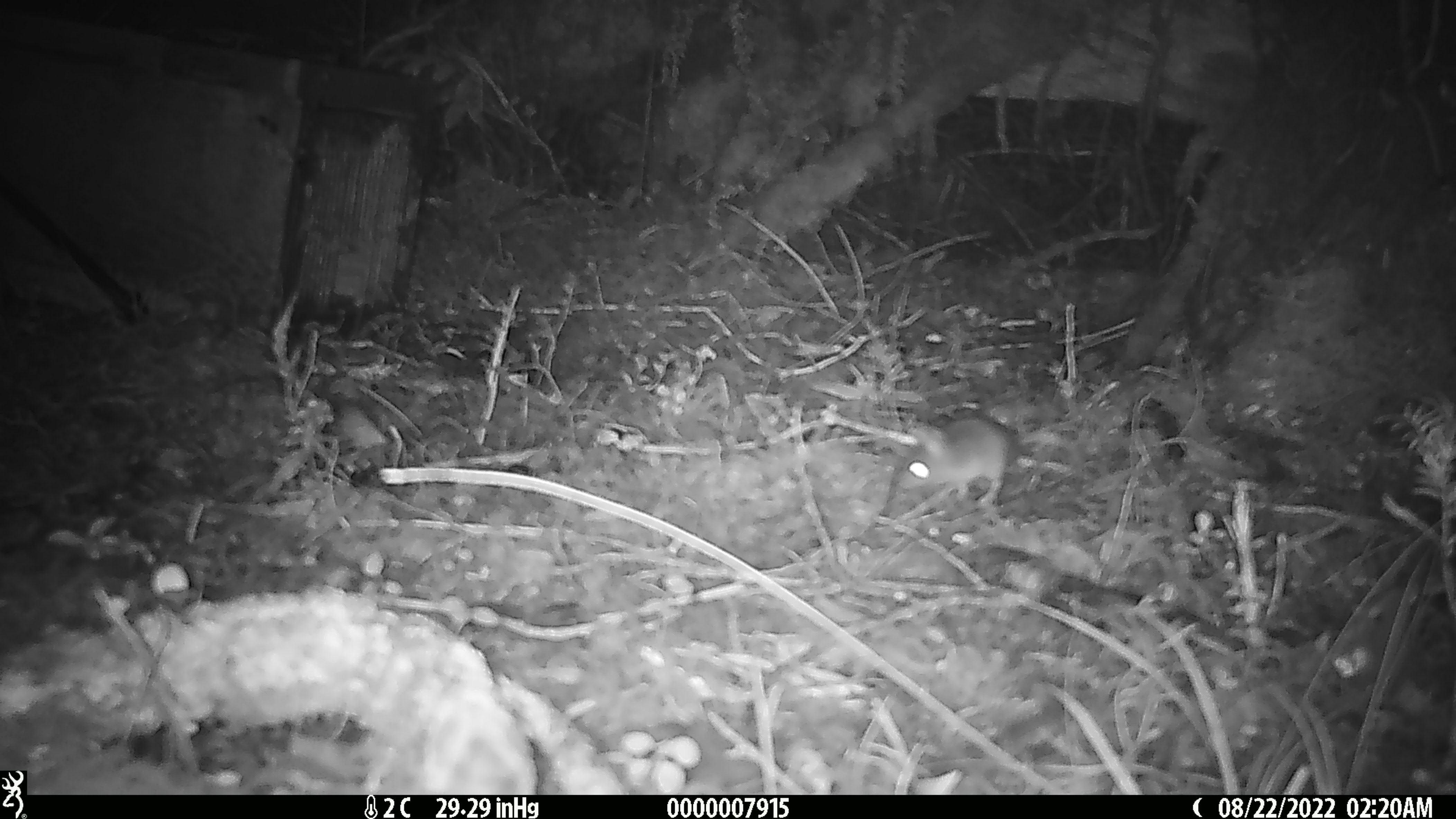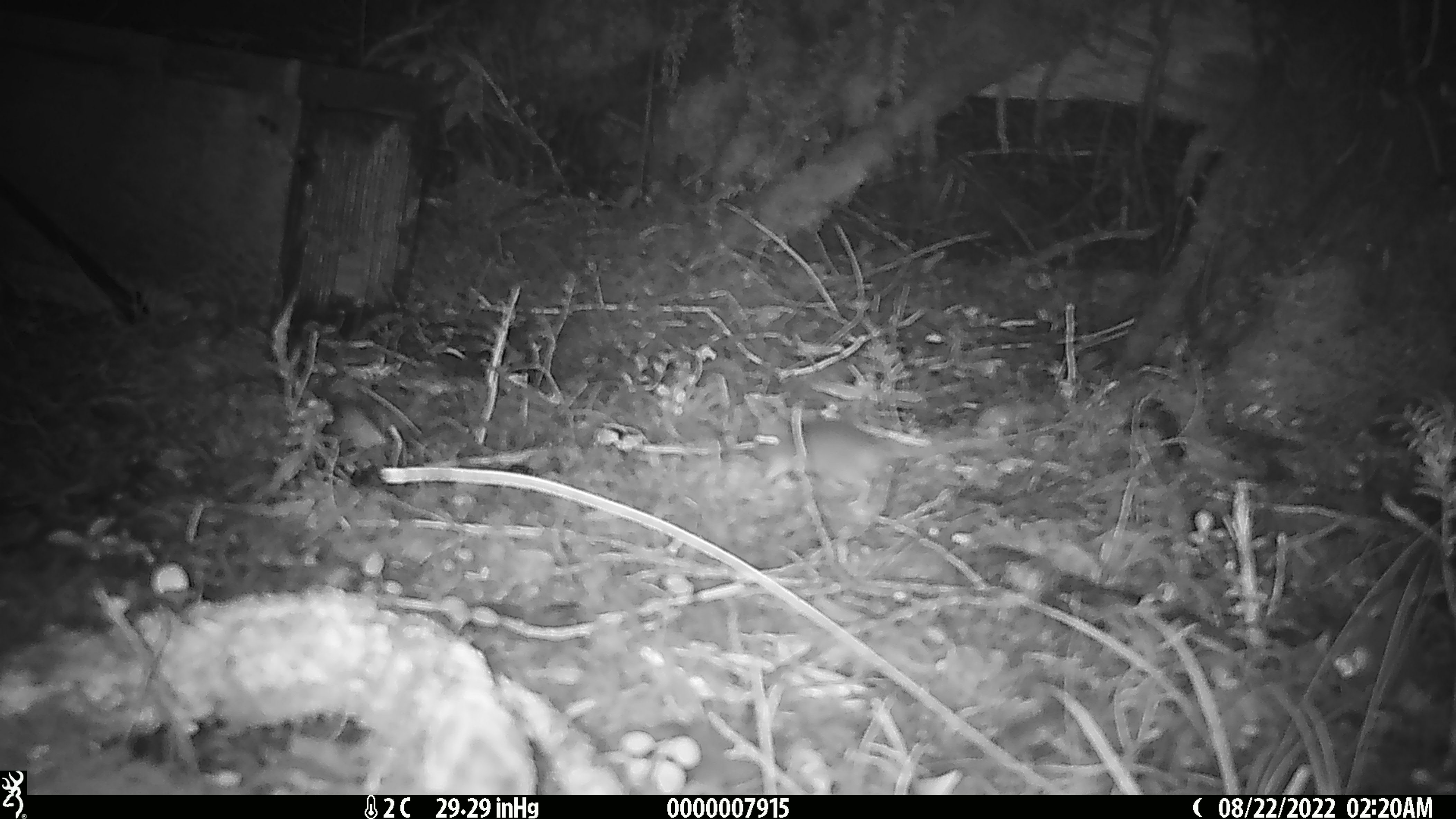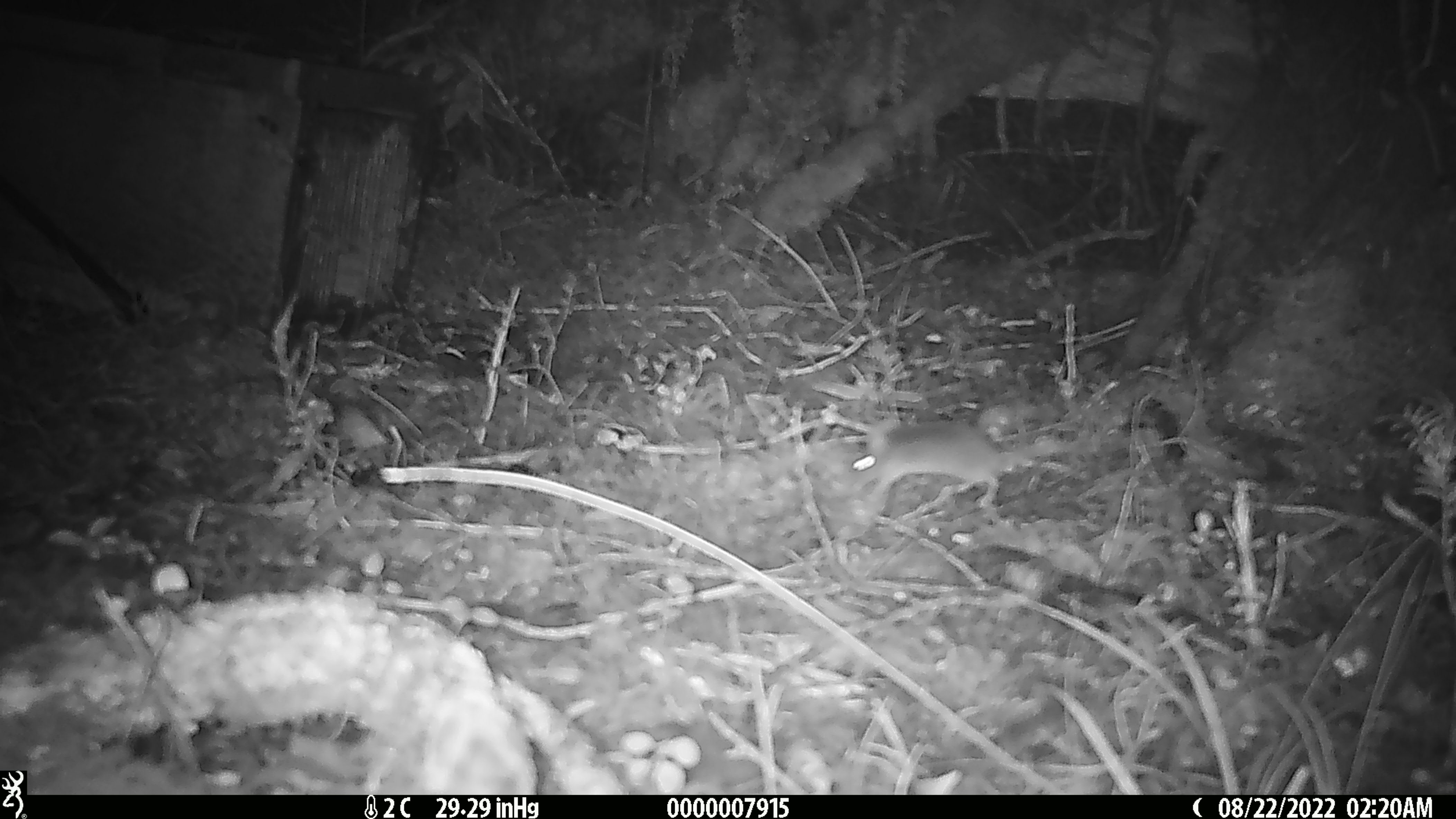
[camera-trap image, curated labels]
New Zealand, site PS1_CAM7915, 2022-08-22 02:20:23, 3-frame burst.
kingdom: Animalia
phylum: Chordata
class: Mammalia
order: Rodentia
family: Muridae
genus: Mus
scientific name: Mus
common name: mouse